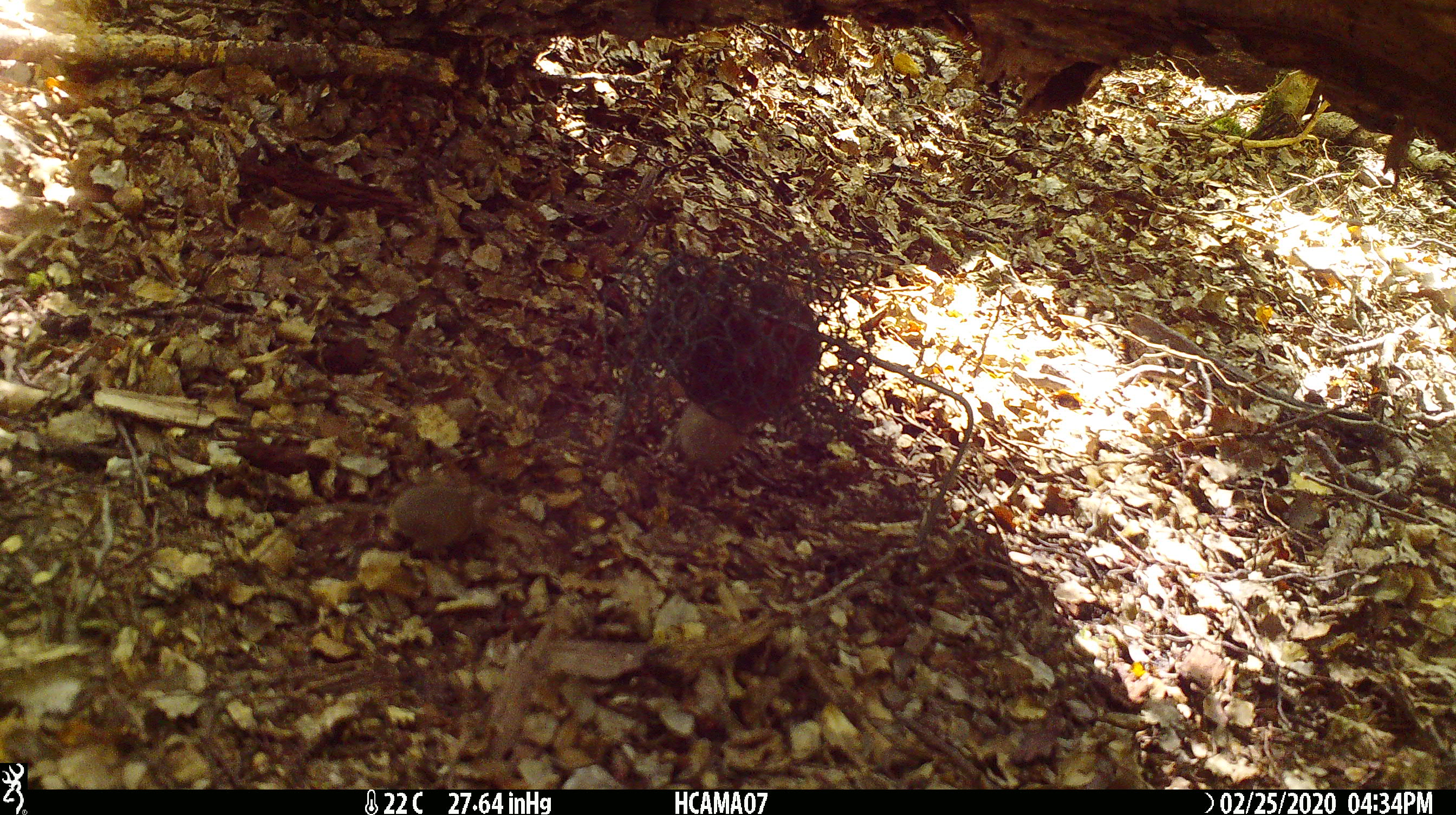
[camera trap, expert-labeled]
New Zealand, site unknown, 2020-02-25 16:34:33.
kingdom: Animalia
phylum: Chordata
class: Mammalia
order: Rodentia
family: Muridae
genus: Mus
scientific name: Mus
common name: mouse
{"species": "mouse (Mus)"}